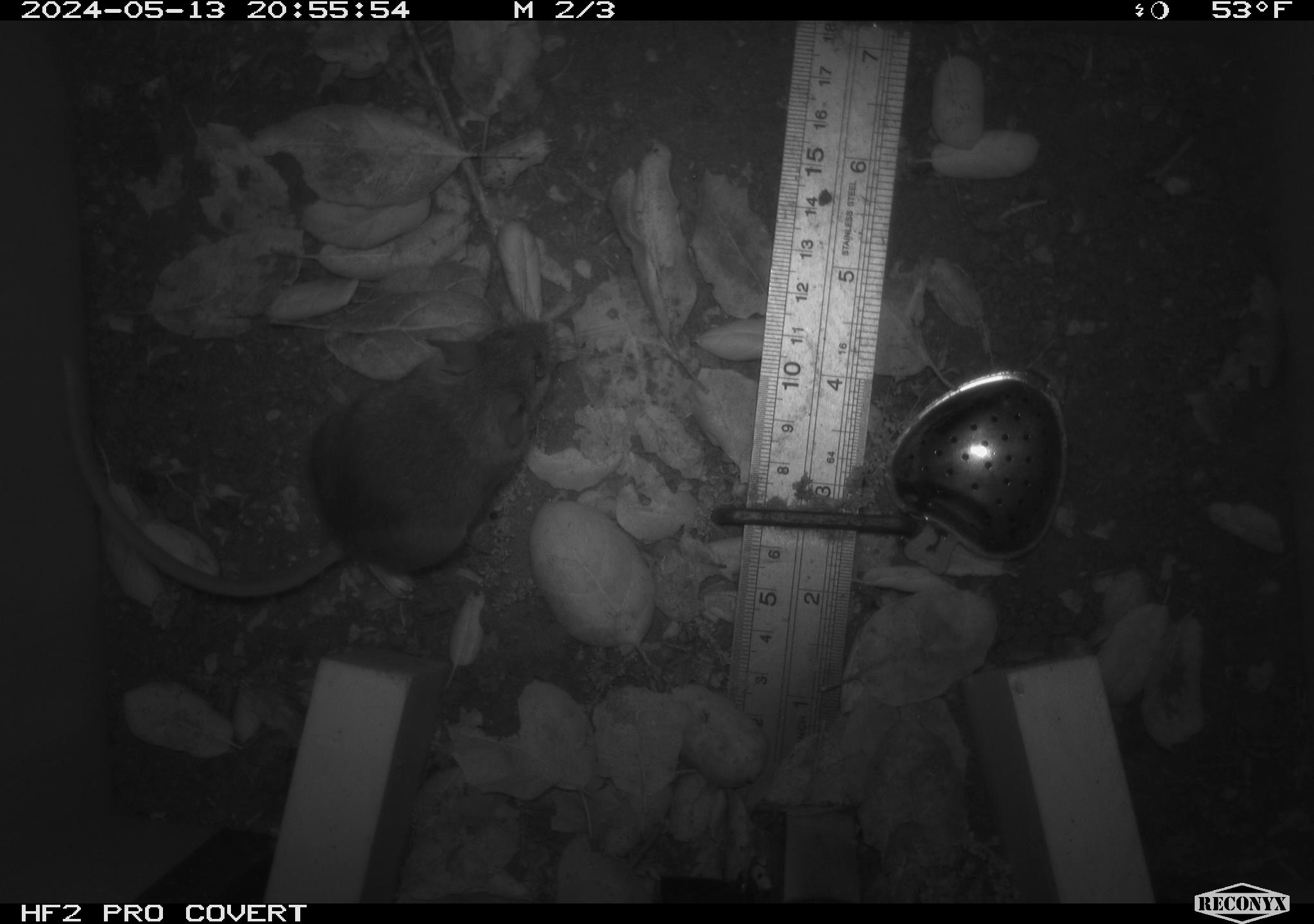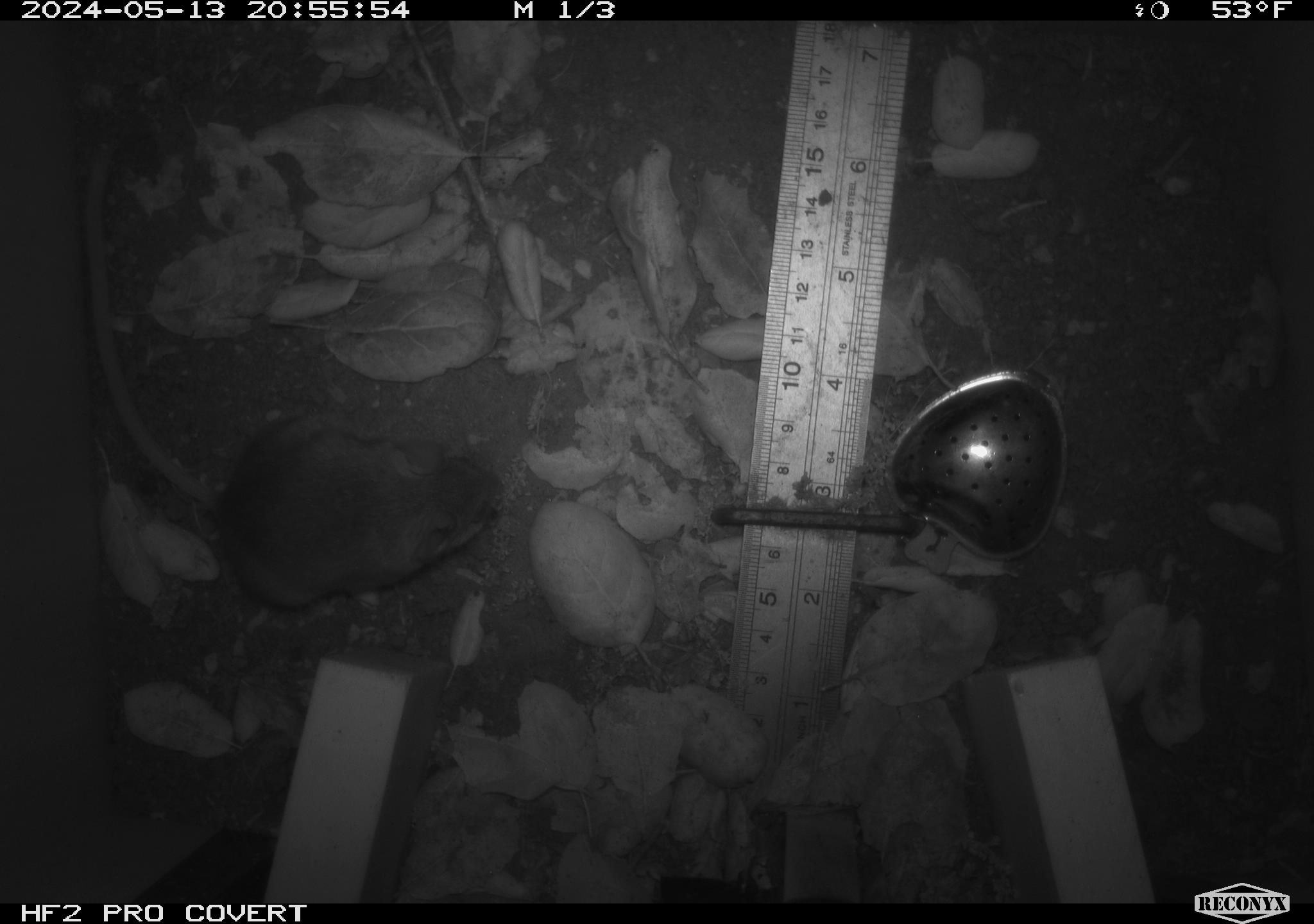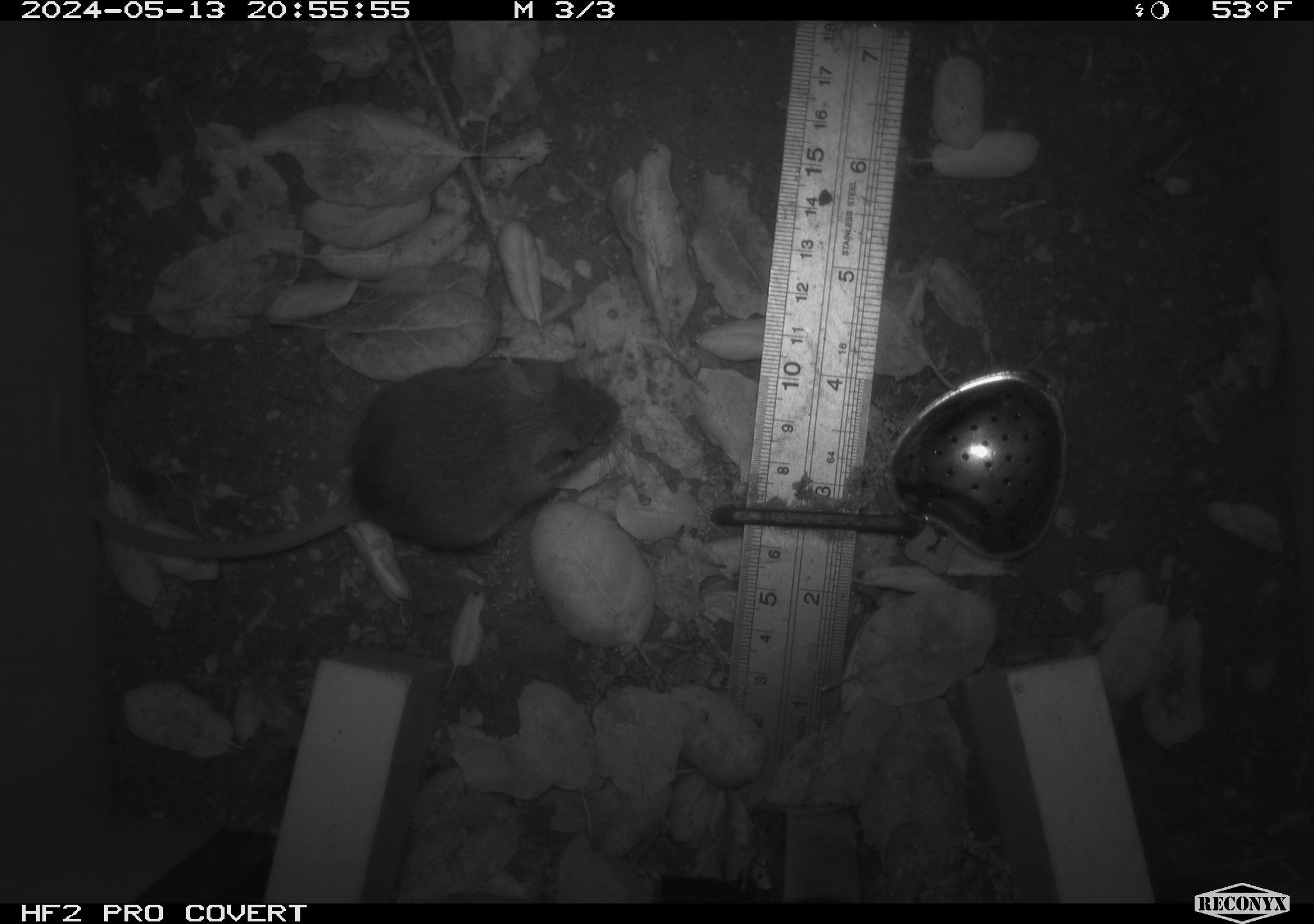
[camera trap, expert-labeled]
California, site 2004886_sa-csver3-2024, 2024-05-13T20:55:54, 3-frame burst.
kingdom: Animalia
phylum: Chordata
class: Mammalia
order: Rodentia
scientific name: Rodentia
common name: rodent